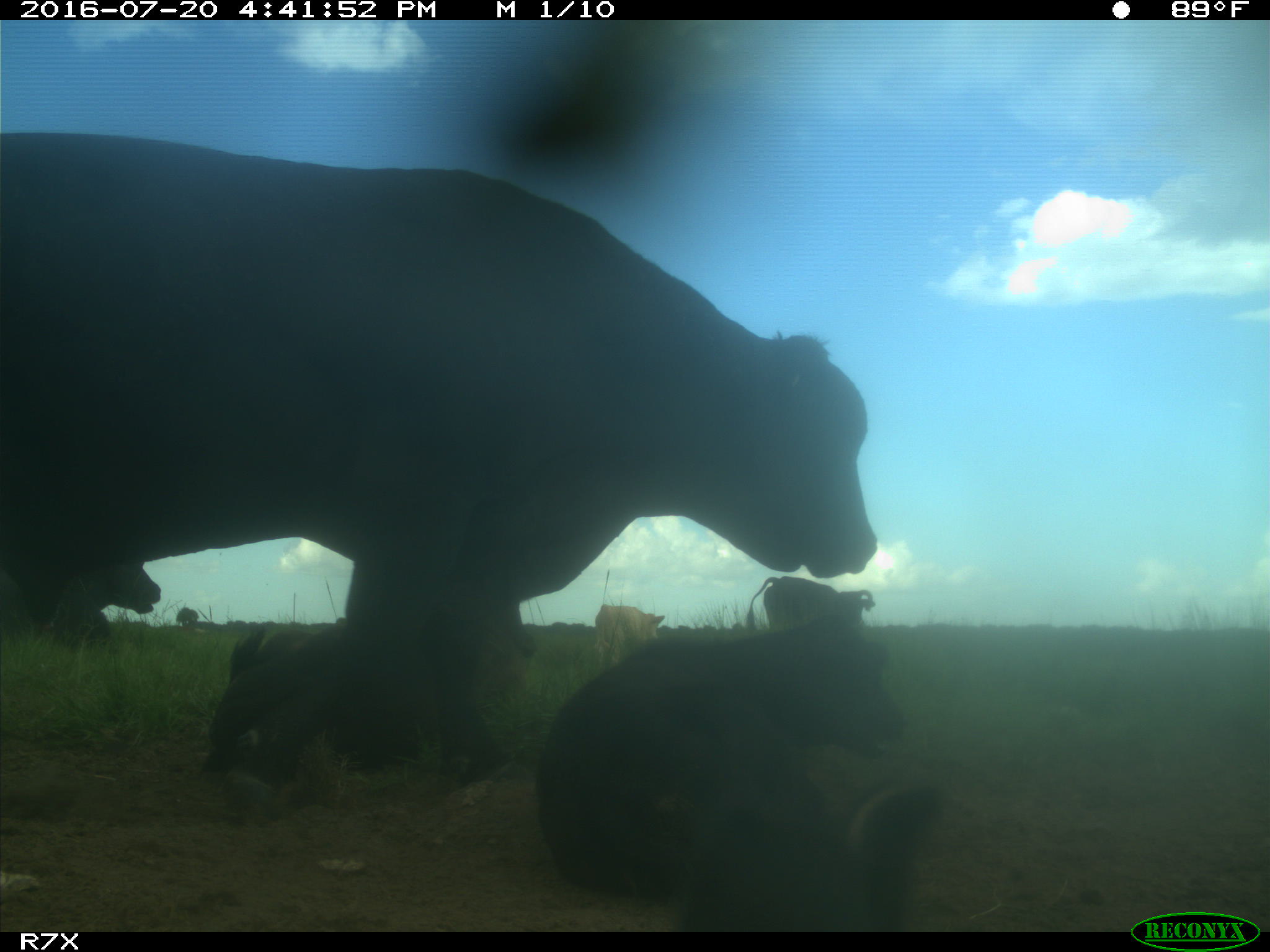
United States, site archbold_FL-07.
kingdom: Animalia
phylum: Chordata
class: Mammalia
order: Artiodactyla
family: Bovidae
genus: Bos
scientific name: Bos taurus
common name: domestic cow